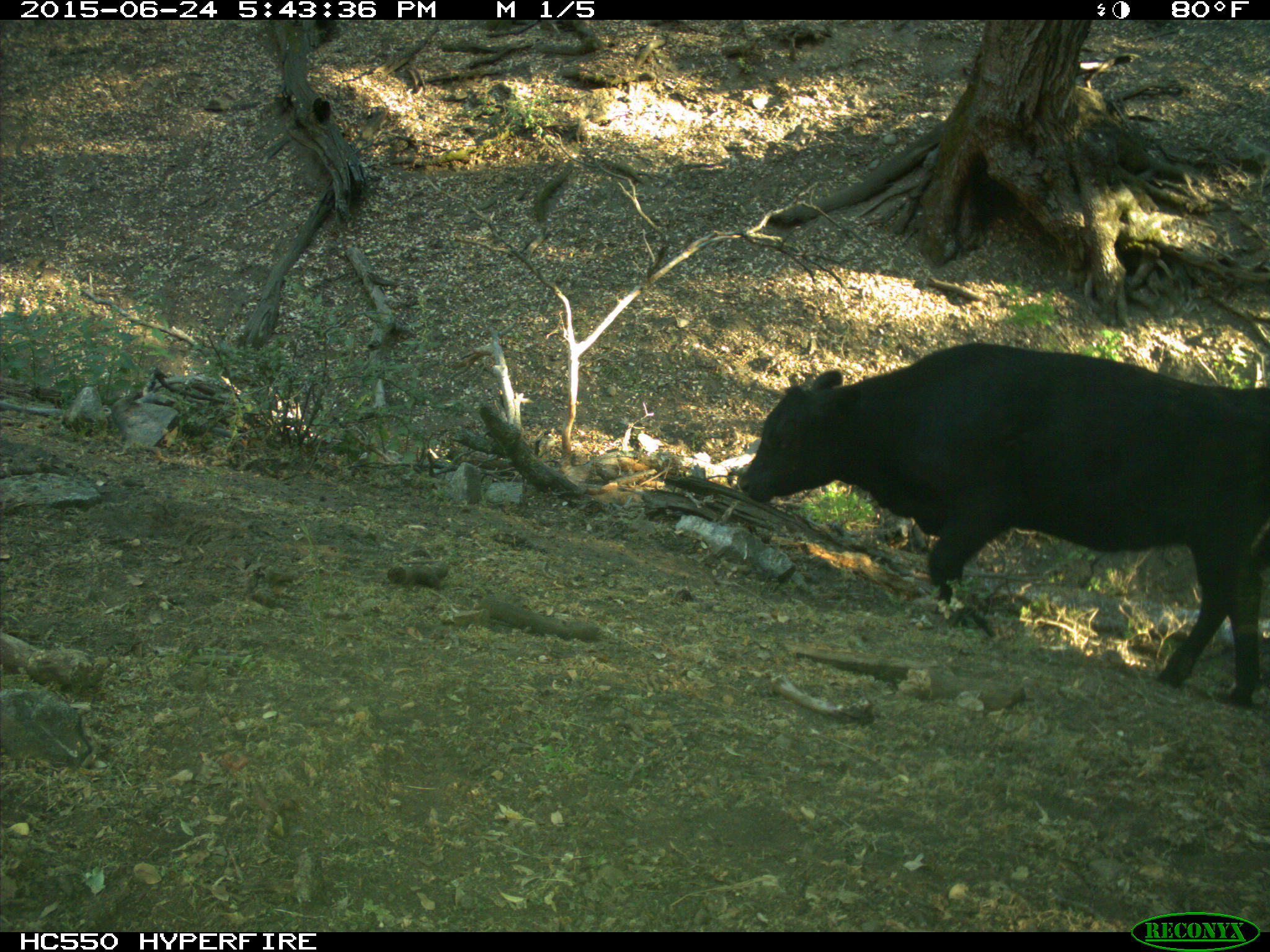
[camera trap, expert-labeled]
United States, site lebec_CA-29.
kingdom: Animalia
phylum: Chordata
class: Mammalia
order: Artiodactyla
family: Bovidae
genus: Bos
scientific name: Bos taurus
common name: domestic cow